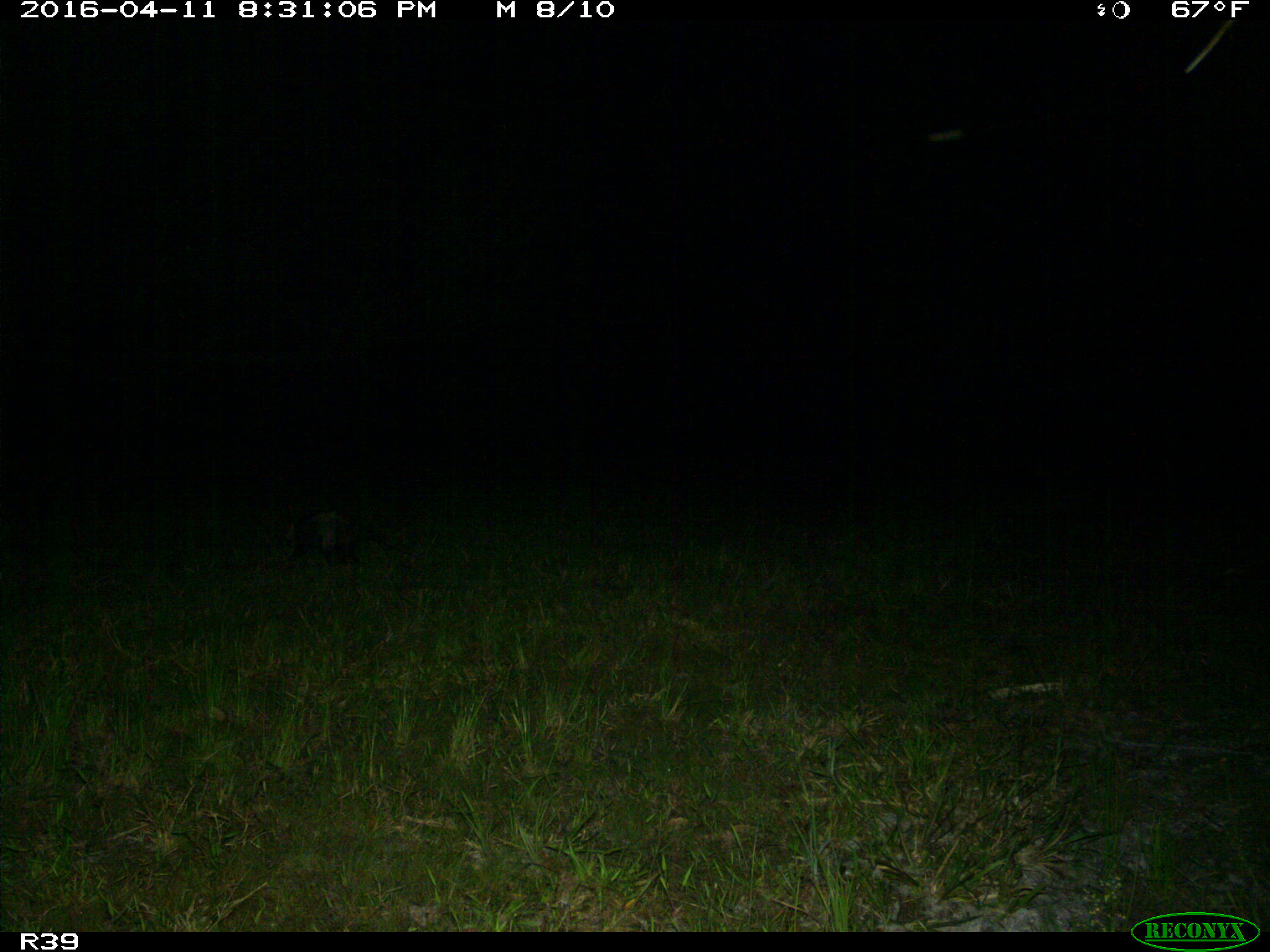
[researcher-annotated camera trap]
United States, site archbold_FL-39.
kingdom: Animalia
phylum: Chordata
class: Mammalia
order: Cingulata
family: Dasypodidae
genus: Dasypus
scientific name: Dasypus novemcinctus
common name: nine-banded armadillo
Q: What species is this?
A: Dasypus novemcinctus (nine-banded armadillo).